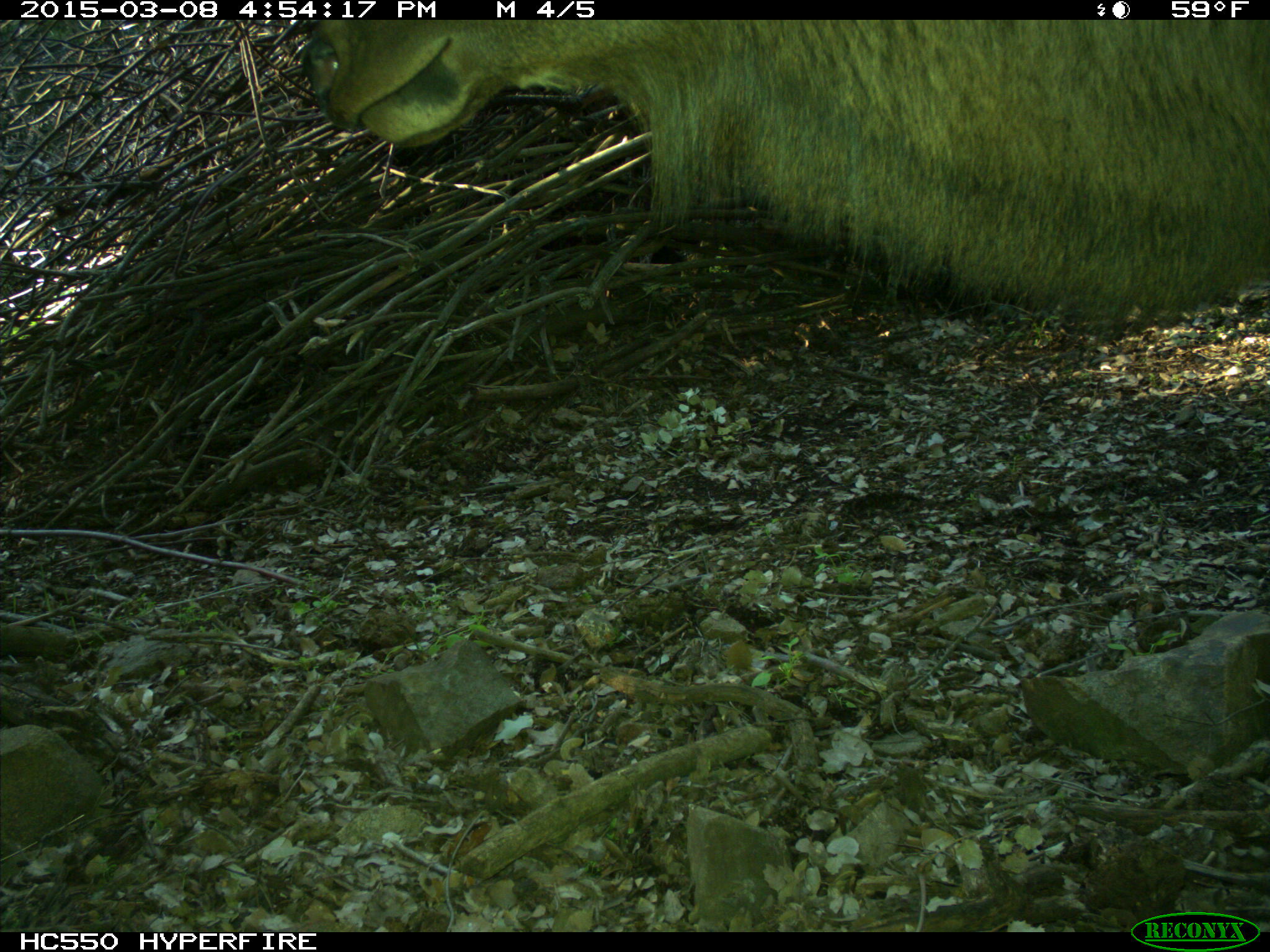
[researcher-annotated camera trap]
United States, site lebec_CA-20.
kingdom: Animalia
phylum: Chordata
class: Mammalia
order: Artiodactyla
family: Cervidae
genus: Cervus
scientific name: Cervus canadensis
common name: elk